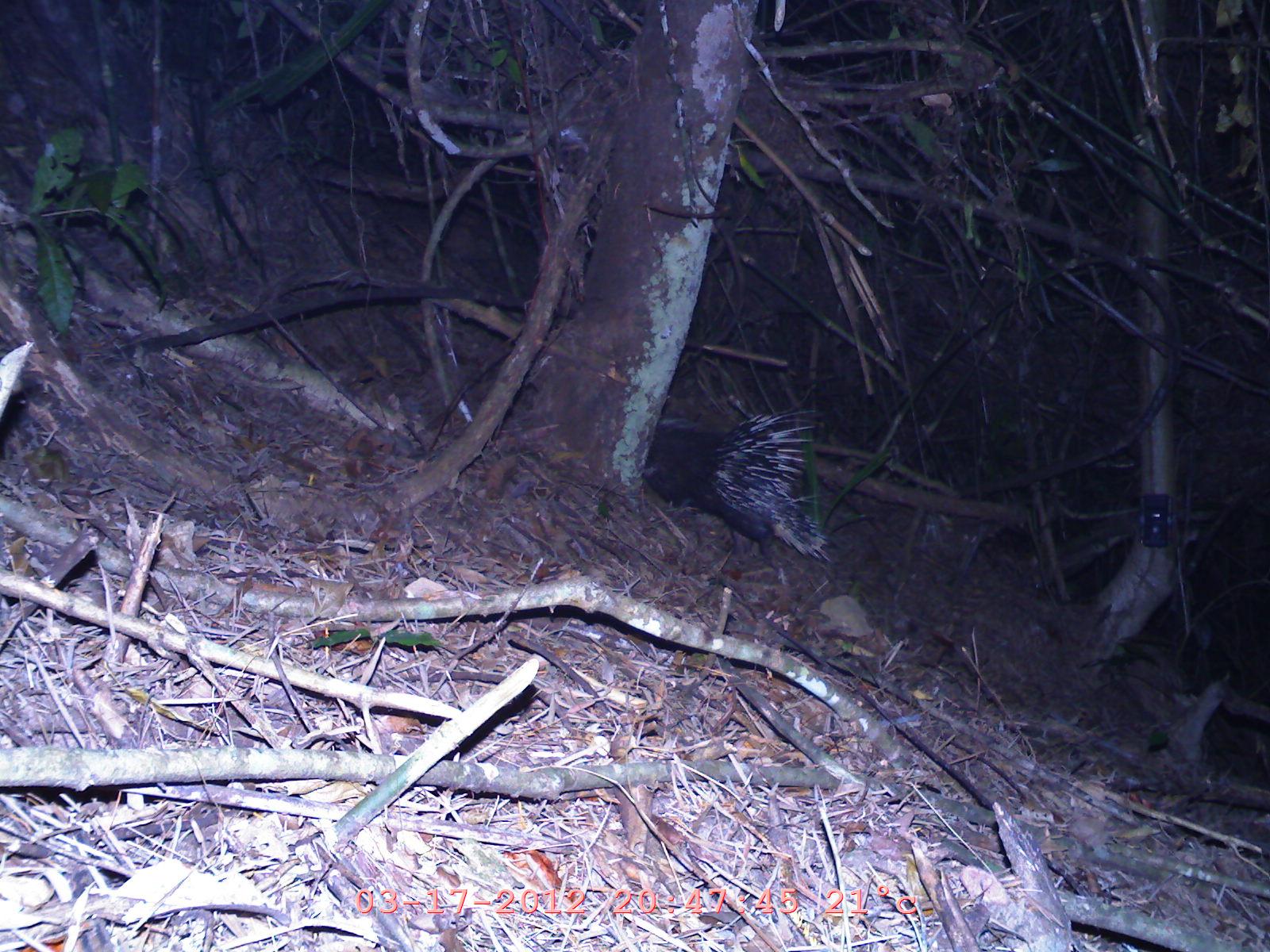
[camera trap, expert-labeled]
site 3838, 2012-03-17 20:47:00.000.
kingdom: Animalia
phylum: Chordata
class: Mammalia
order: Rodentia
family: Hystricidae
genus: Hystrix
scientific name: Hystrix brachyura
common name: east asian porcupine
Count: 1.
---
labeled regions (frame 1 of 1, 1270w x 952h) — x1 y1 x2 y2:
hystrix brachyura: 641 407 835 584